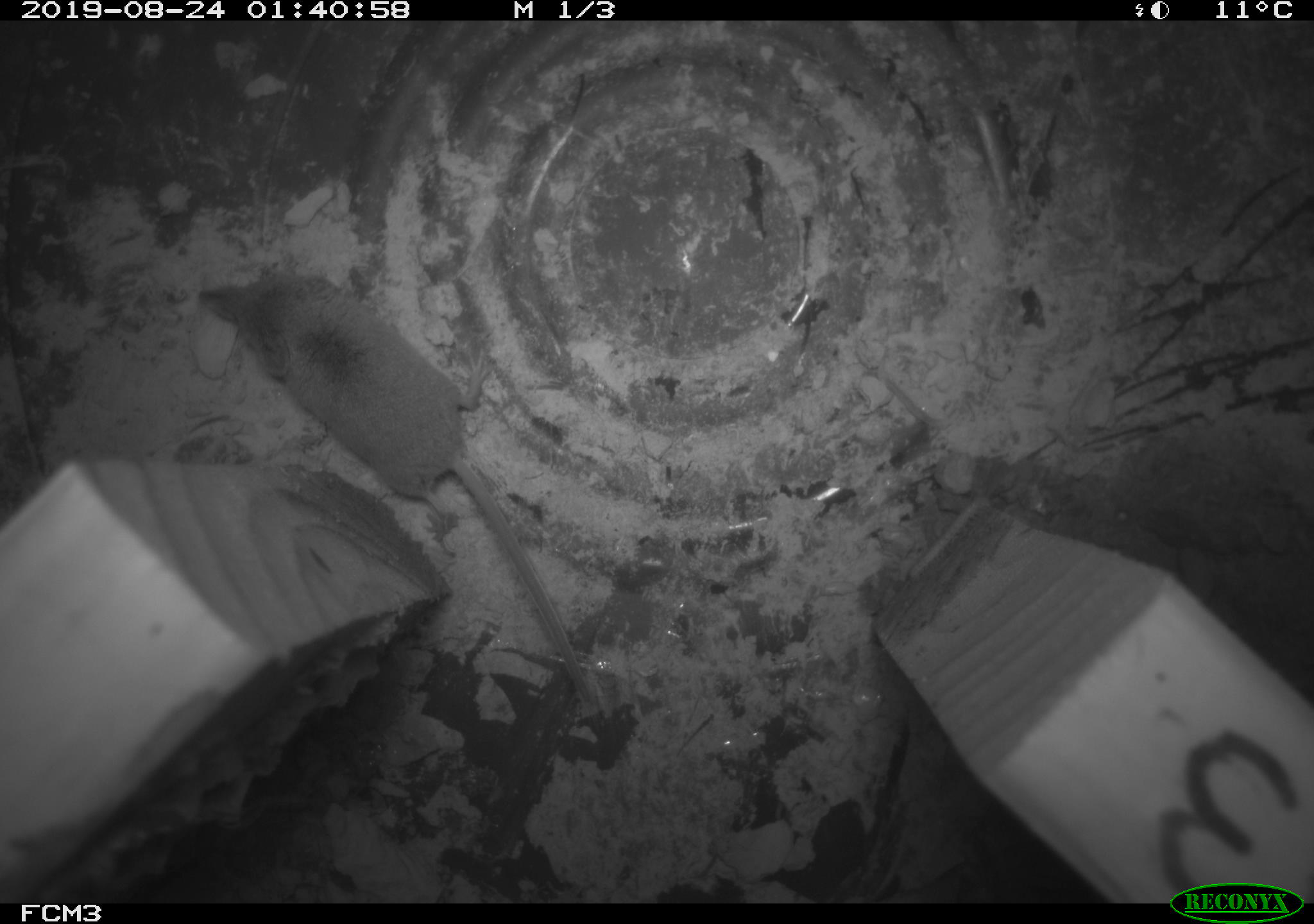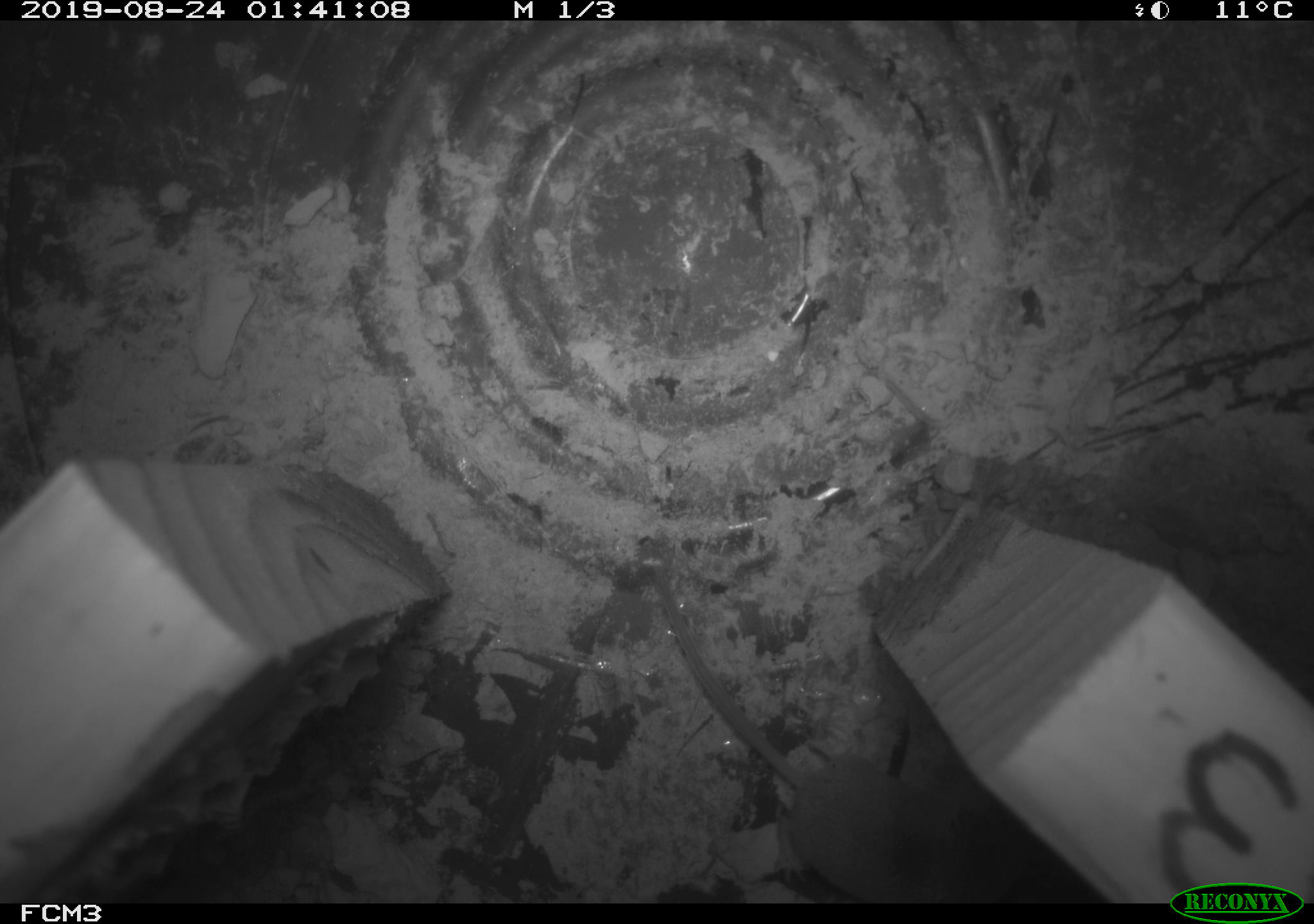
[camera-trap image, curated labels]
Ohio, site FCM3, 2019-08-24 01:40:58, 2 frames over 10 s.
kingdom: Animalia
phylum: Chordata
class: Mammalia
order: Eulipotyphla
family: Soricidae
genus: Sorex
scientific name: Sorex cinereus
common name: masked shrew